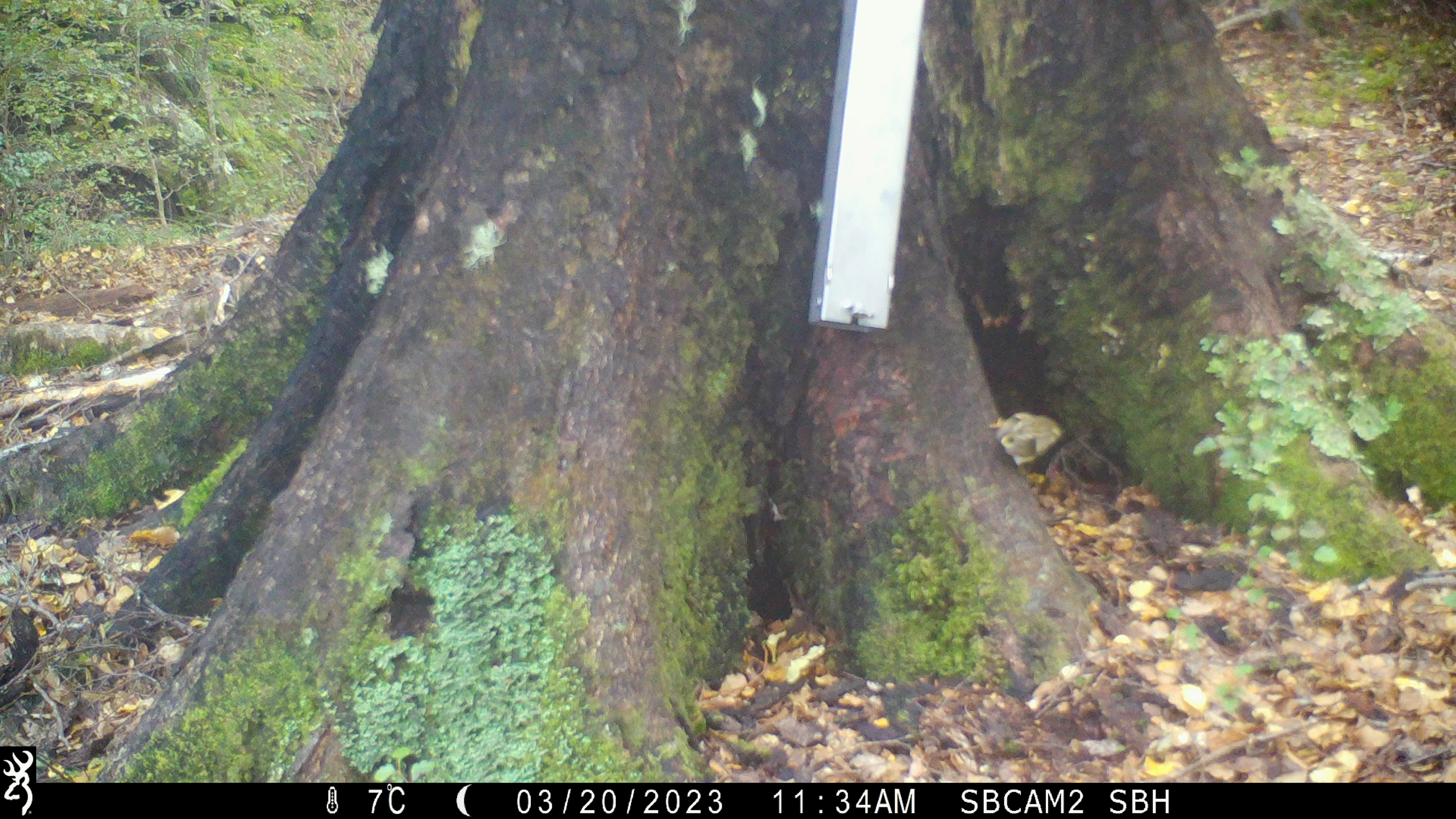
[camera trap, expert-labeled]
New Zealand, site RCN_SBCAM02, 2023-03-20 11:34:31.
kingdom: Animalia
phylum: Chordata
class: Aves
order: Passeriformes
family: Acanthisittidae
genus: Acanthisitta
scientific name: Acanthisitta chloris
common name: rifleman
Rifleman (Acanthisitta chloris).